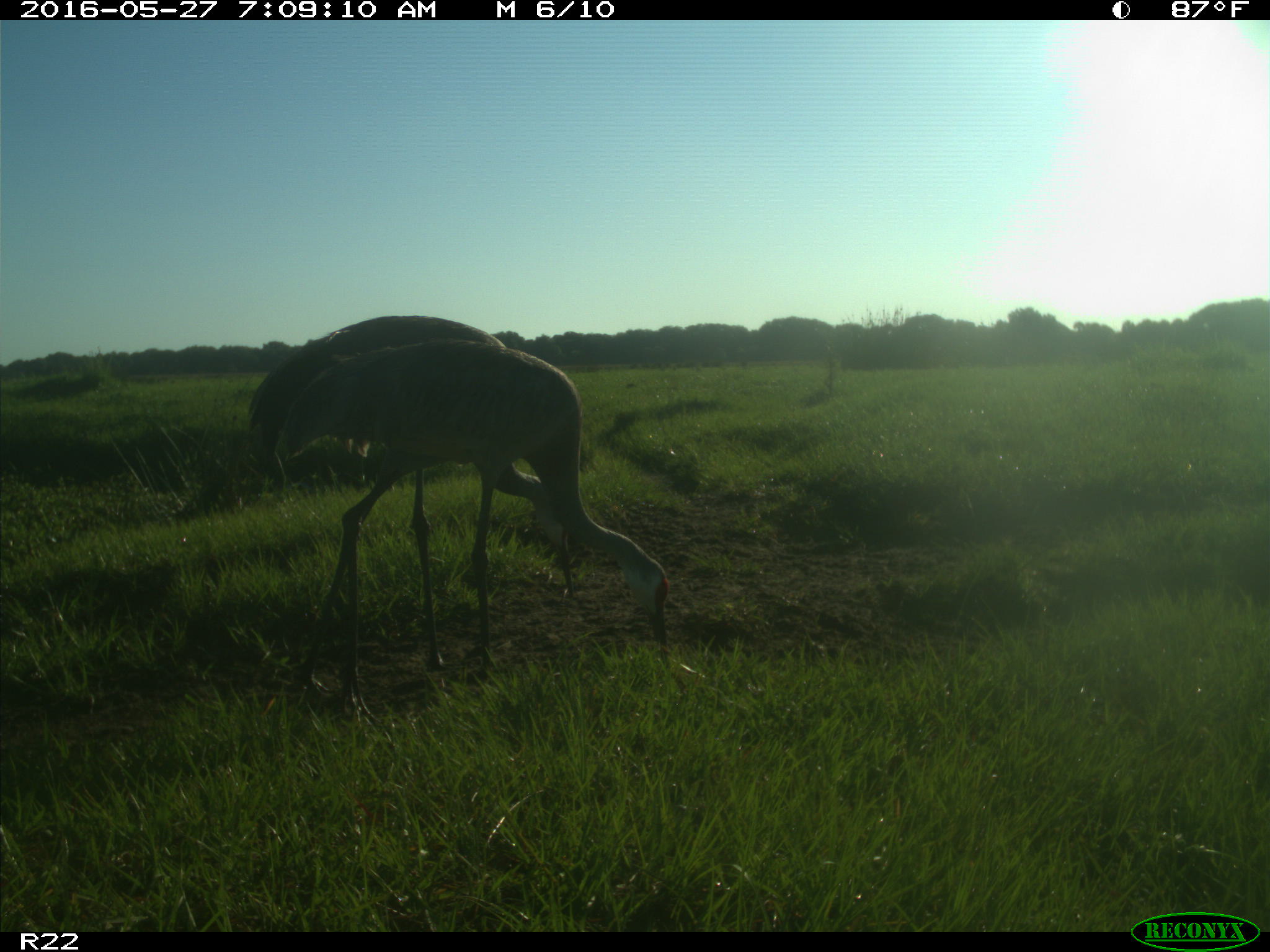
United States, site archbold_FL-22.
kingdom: Animalia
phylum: Chordata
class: Aves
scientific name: Aves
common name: birds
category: unidentified bird